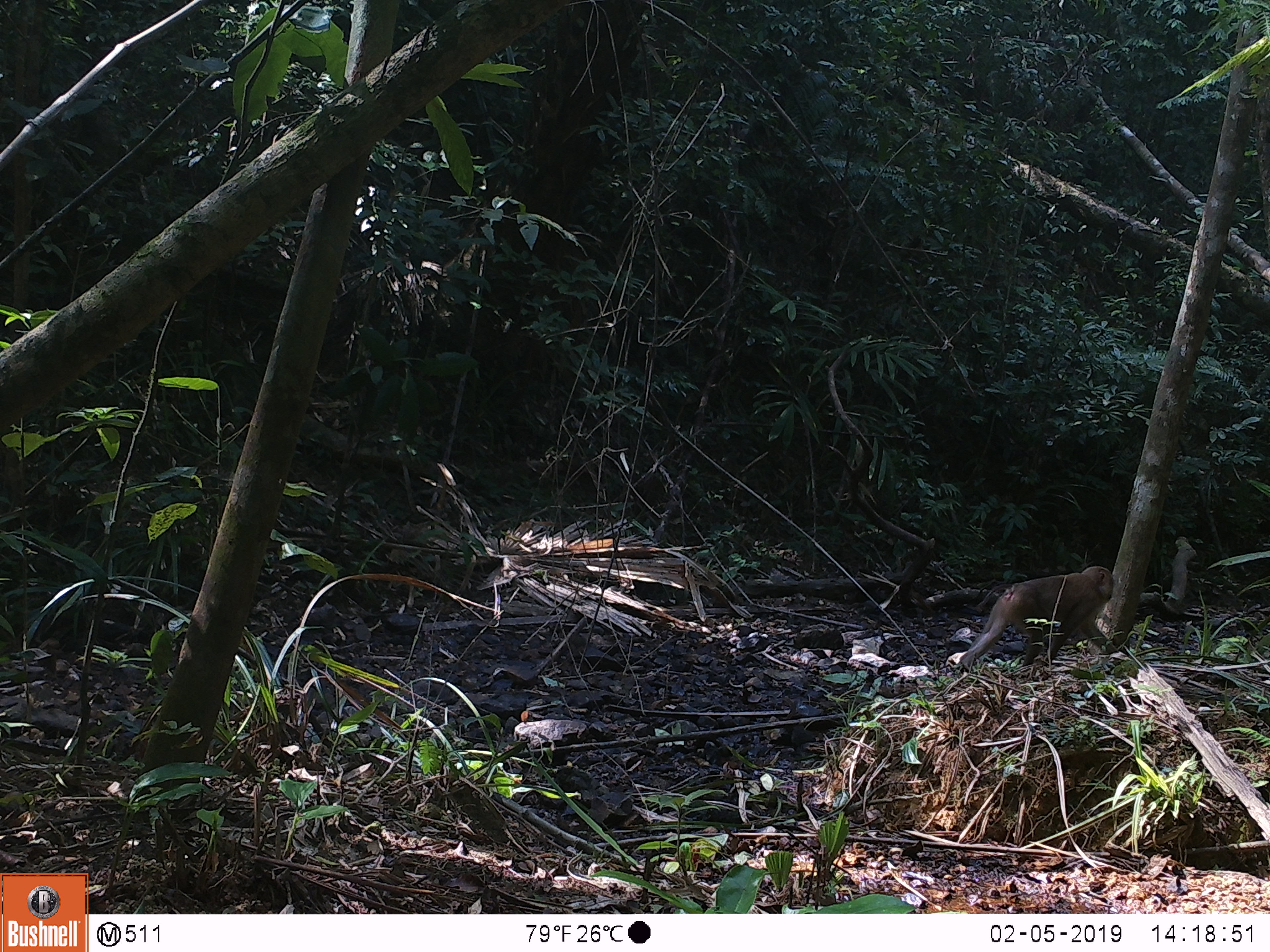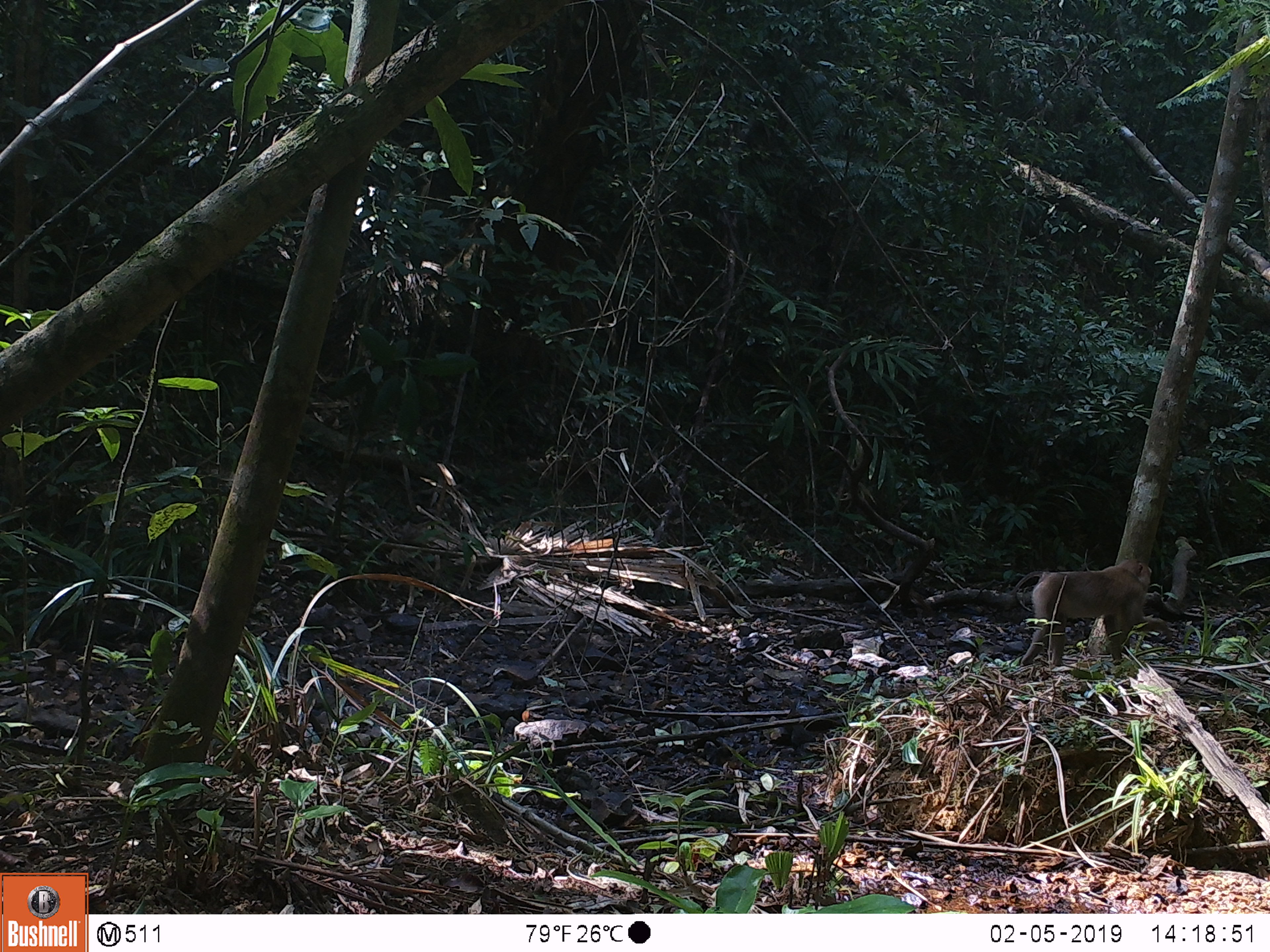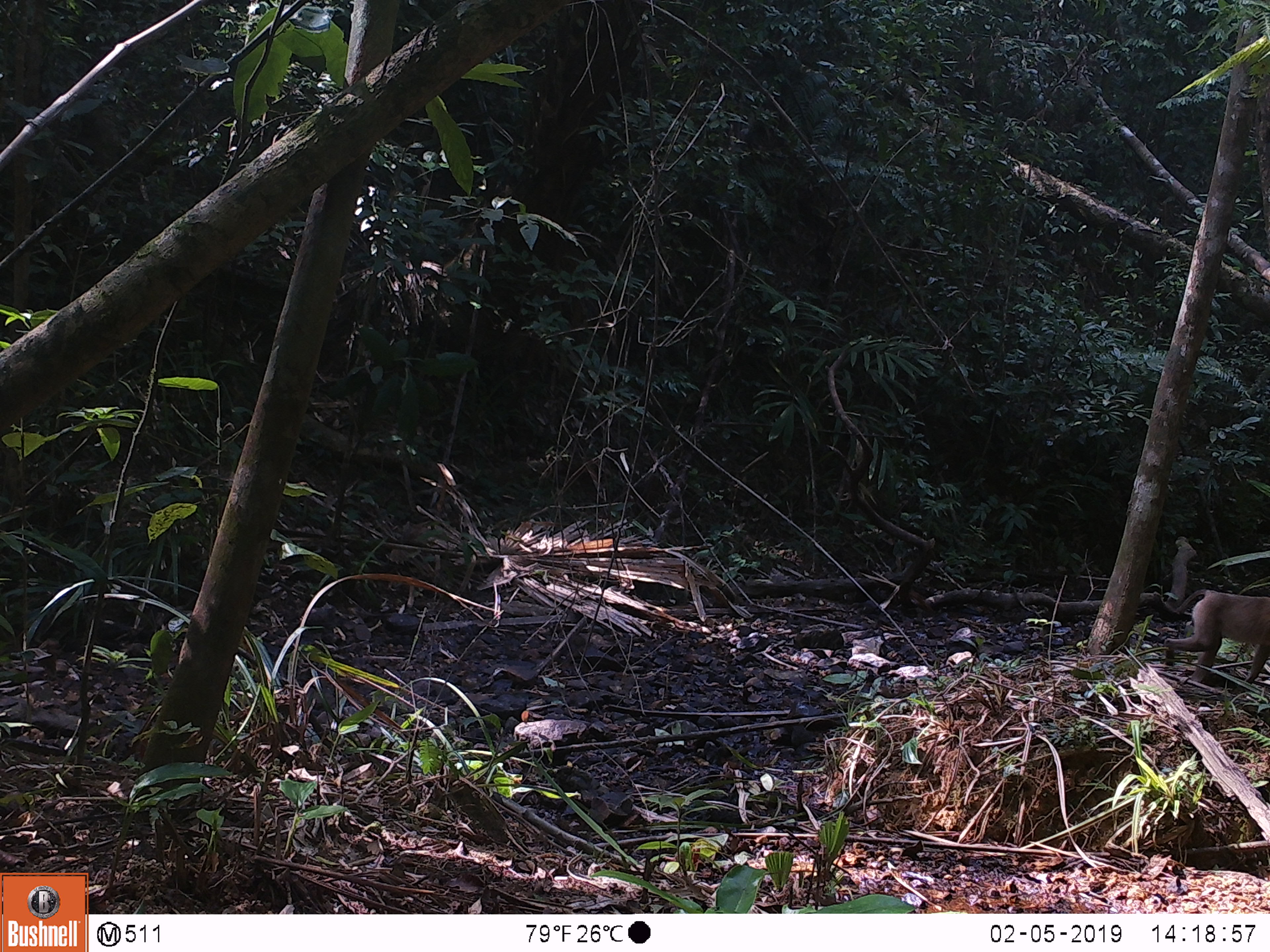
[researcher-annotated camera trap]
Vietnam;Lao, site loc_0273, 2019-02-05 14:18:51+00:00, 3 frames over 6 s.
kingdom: Animalia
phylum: Chordata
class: Mammalia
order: Primates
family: Cercopithecidae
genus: Macaca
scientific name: Macaca nemestrina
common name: pig-tailed macaque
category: pig tailed macaque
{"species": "pig tailed macaque (pig-tailed macaque) (Macaca nemestrina)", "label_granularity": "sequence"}